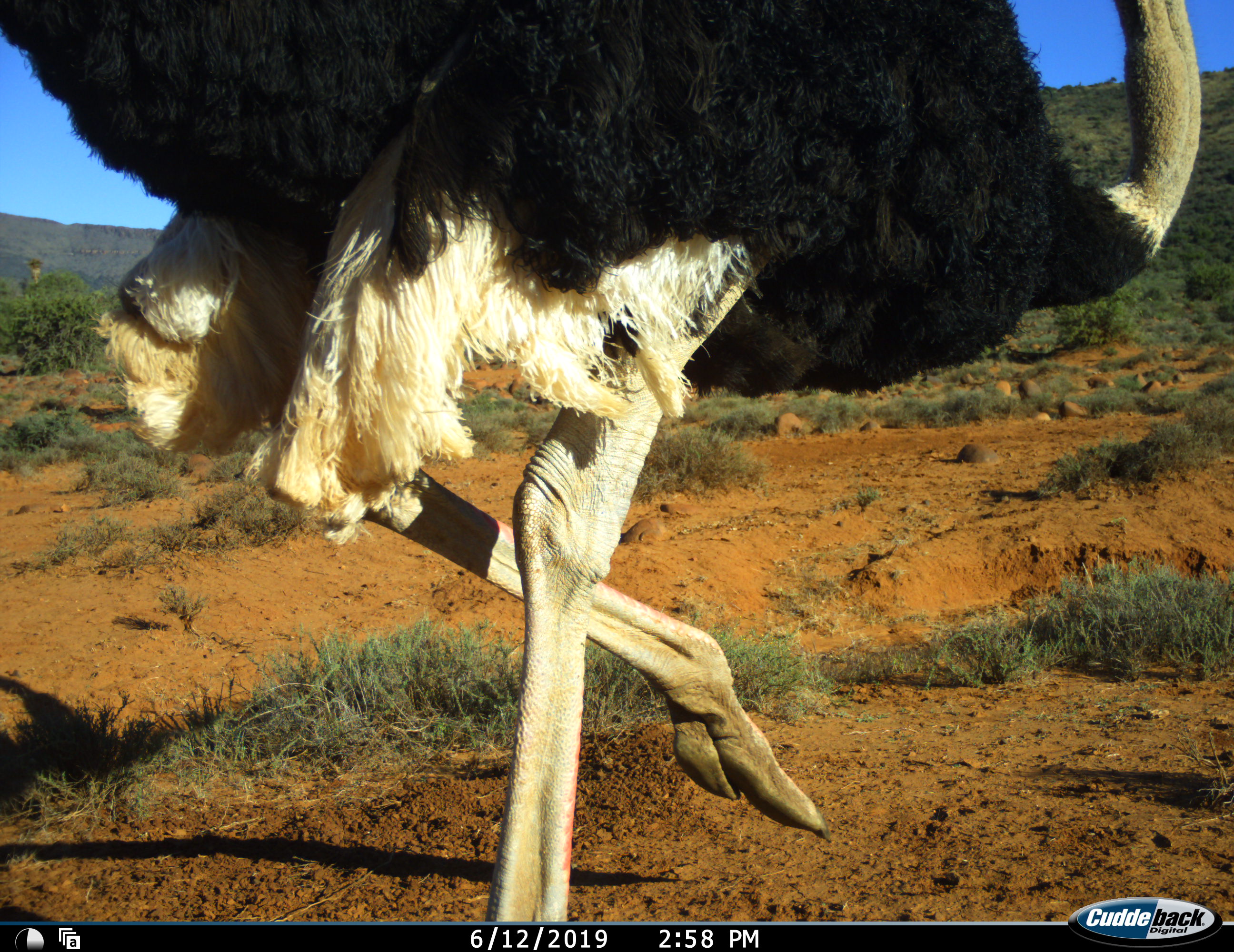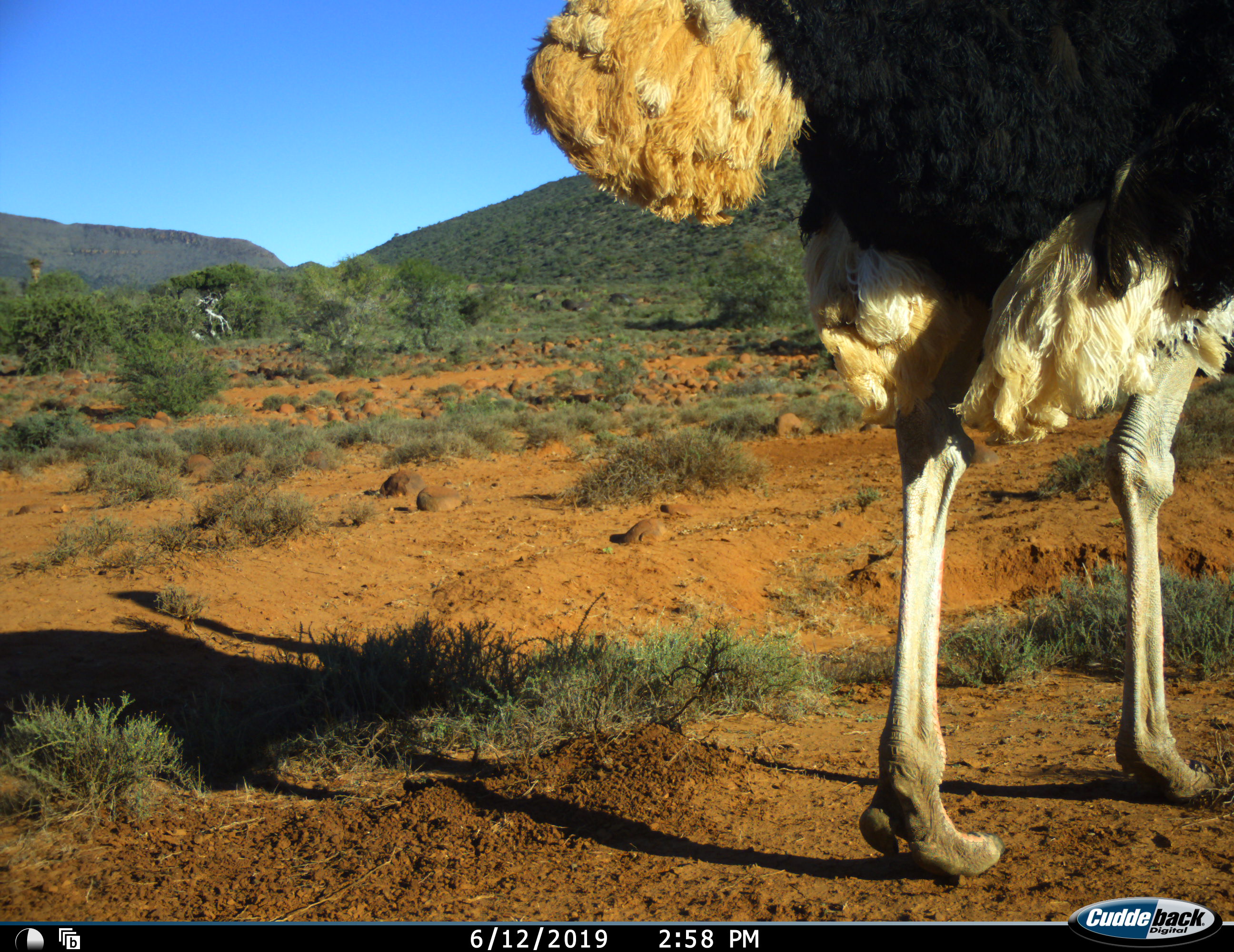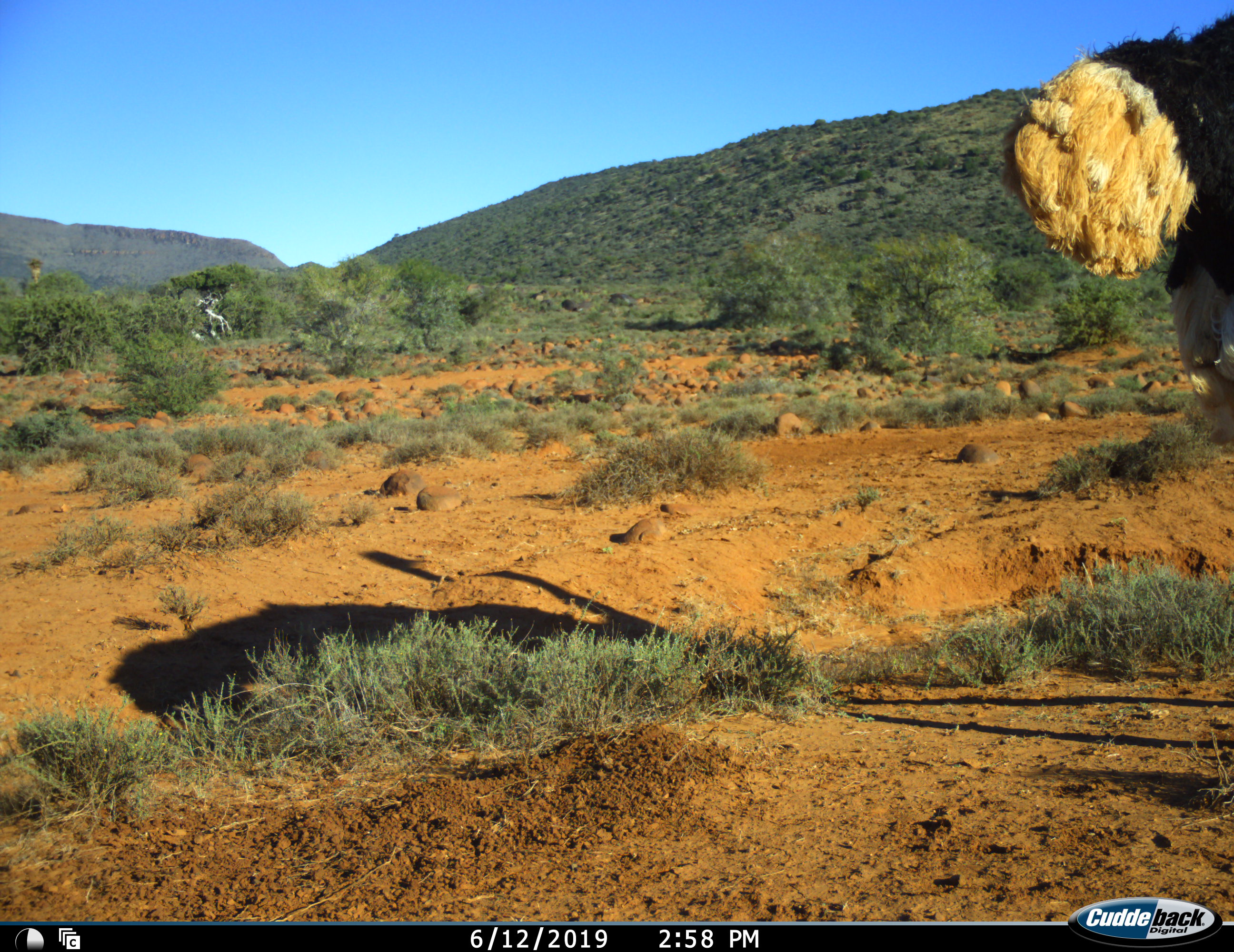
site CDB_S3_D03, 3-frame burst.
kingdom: Animalia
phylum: Chordata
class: Aves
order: Struthioniformes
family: Struthionidae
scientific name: Struthionidae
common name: ostrich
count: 1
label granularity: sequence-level